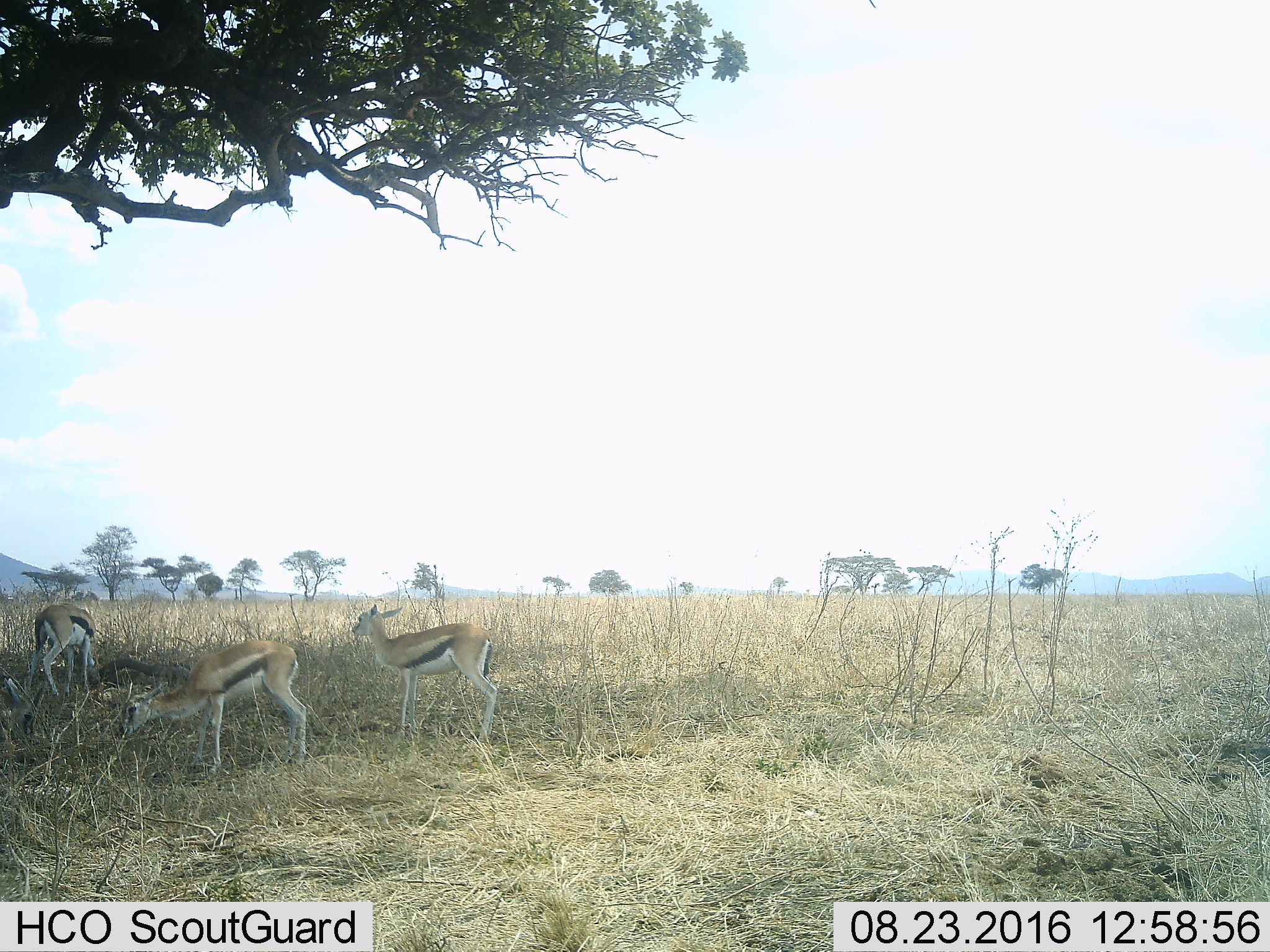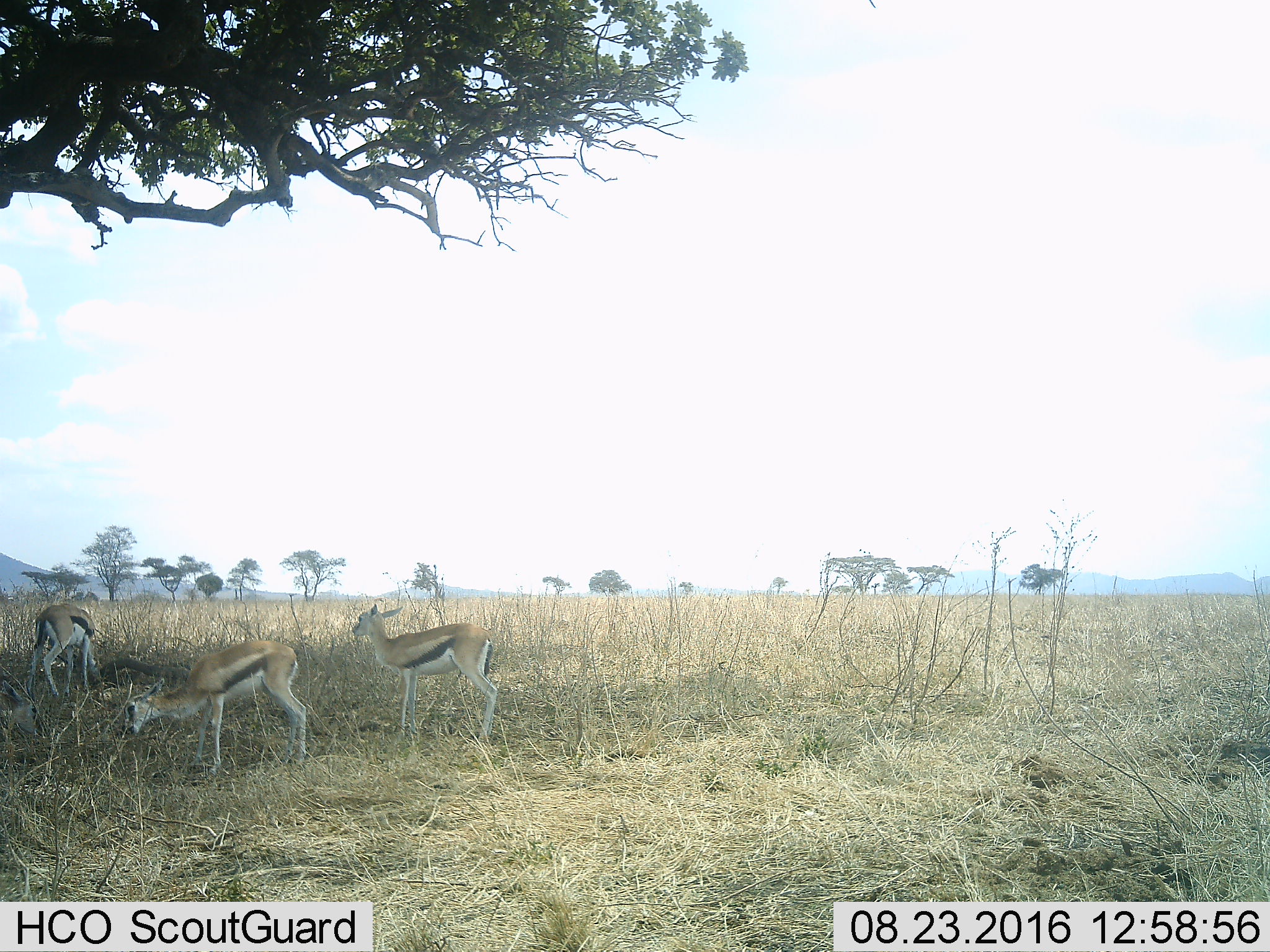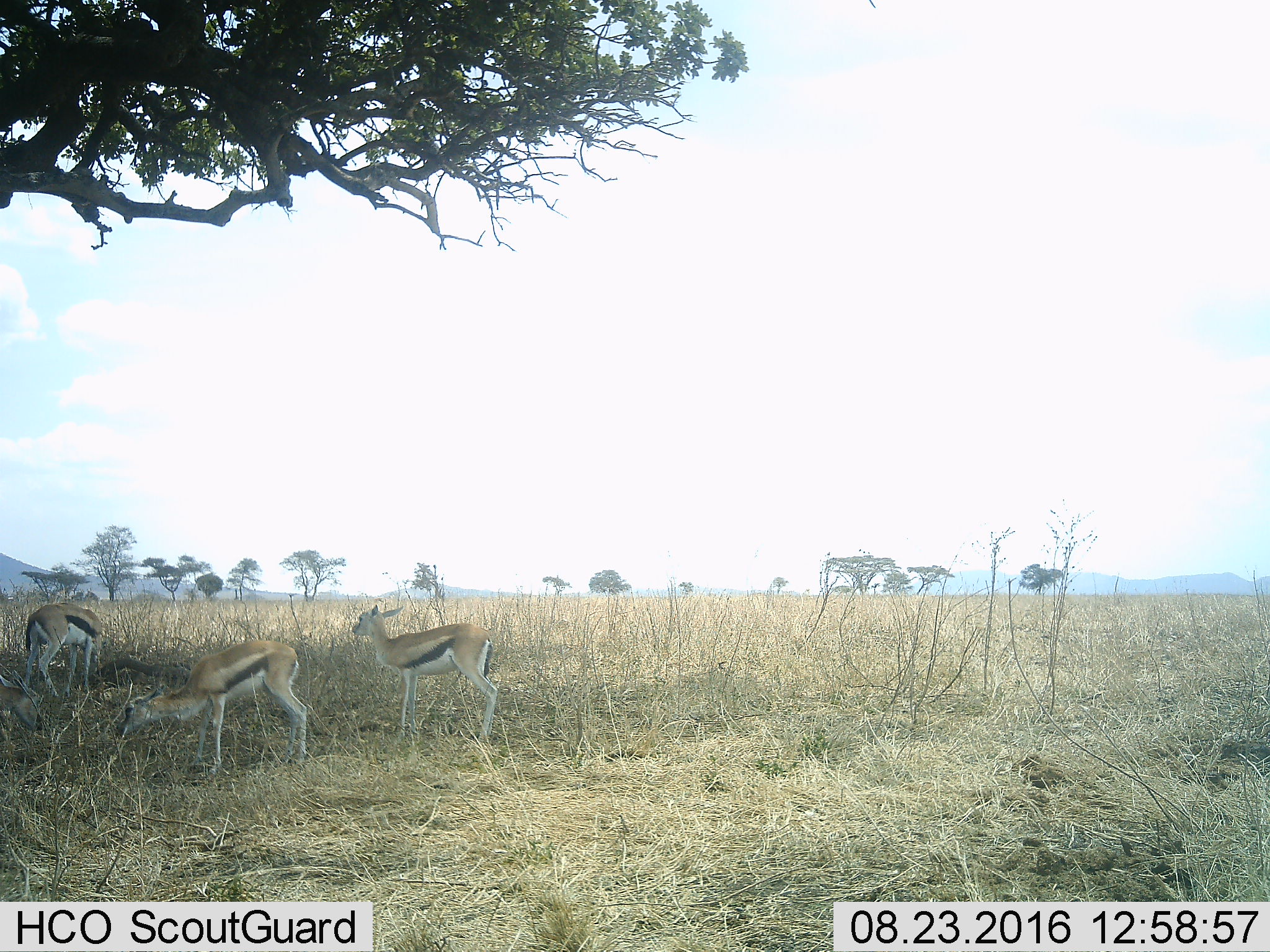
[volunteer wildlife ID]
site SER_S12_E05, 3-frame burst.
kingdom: Animalia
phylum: Chordata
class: Mammalia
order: Artiodactyla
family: Bovidae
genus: Eudorcas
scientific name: Eudorcas thomsonii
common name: thomson's gazelle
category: gazellethomsons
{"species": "gazellethomsons (thomson's gazelle) (Eudorcas thomsonii)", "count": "4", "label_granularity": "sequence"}